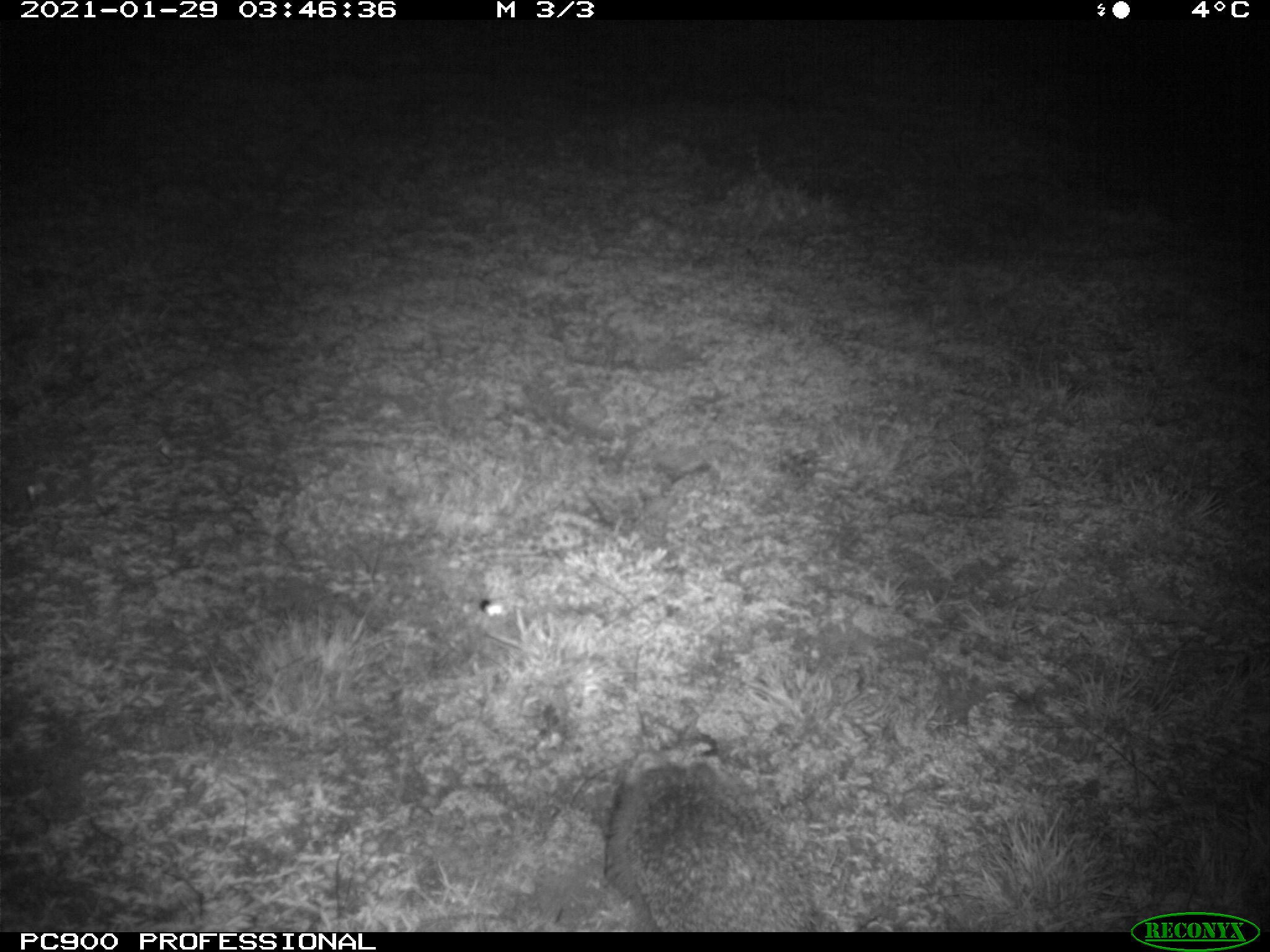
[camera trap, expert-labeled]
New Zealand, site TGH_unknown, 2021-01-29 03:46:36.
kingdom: Animalia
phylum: Chordata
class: Mammalia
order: Eulipotyphla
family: Erinaceidae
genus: Erinaceus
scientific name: Erinaceus europaeus europaeus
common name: european hedgehog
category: hedgehog